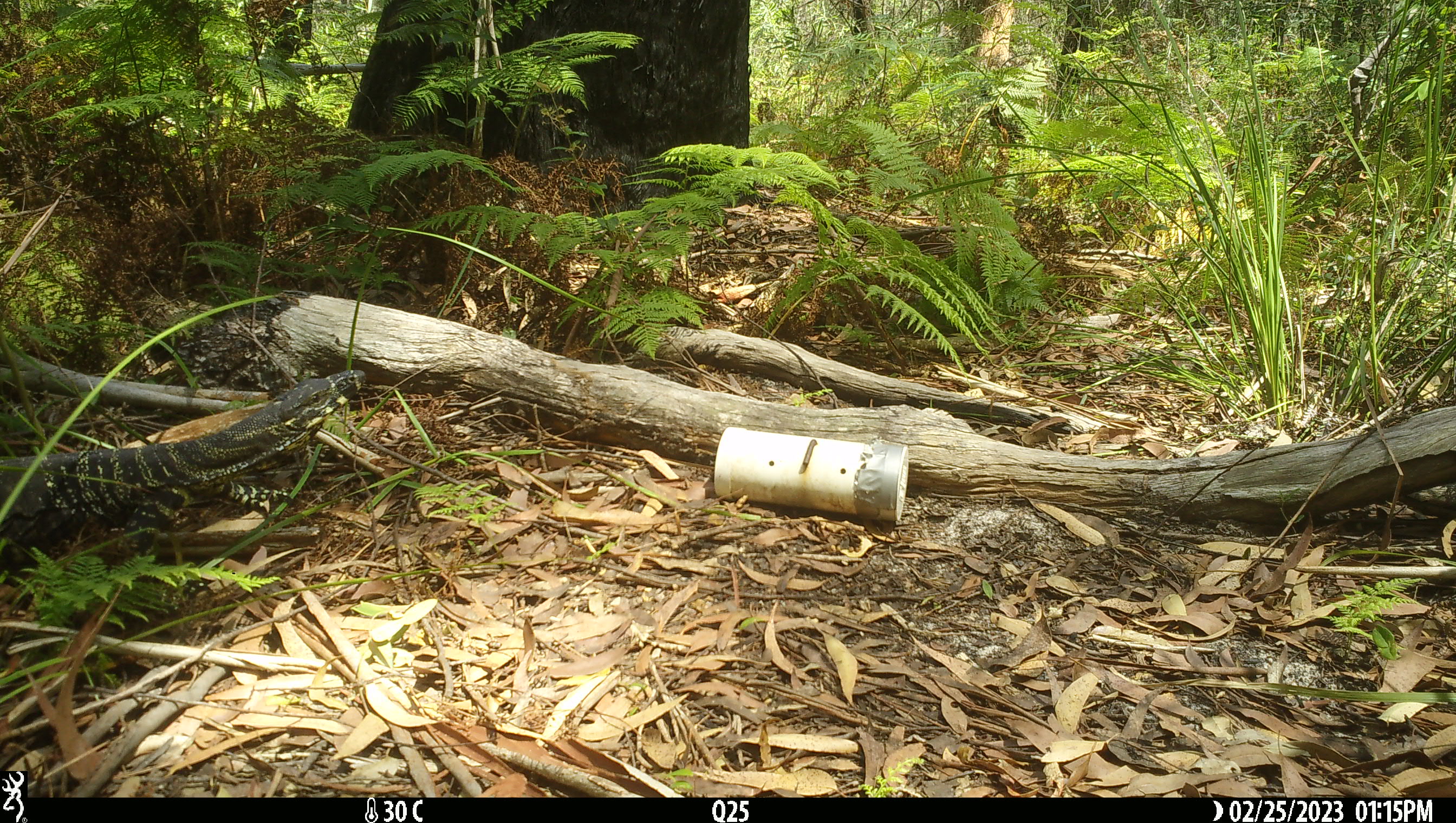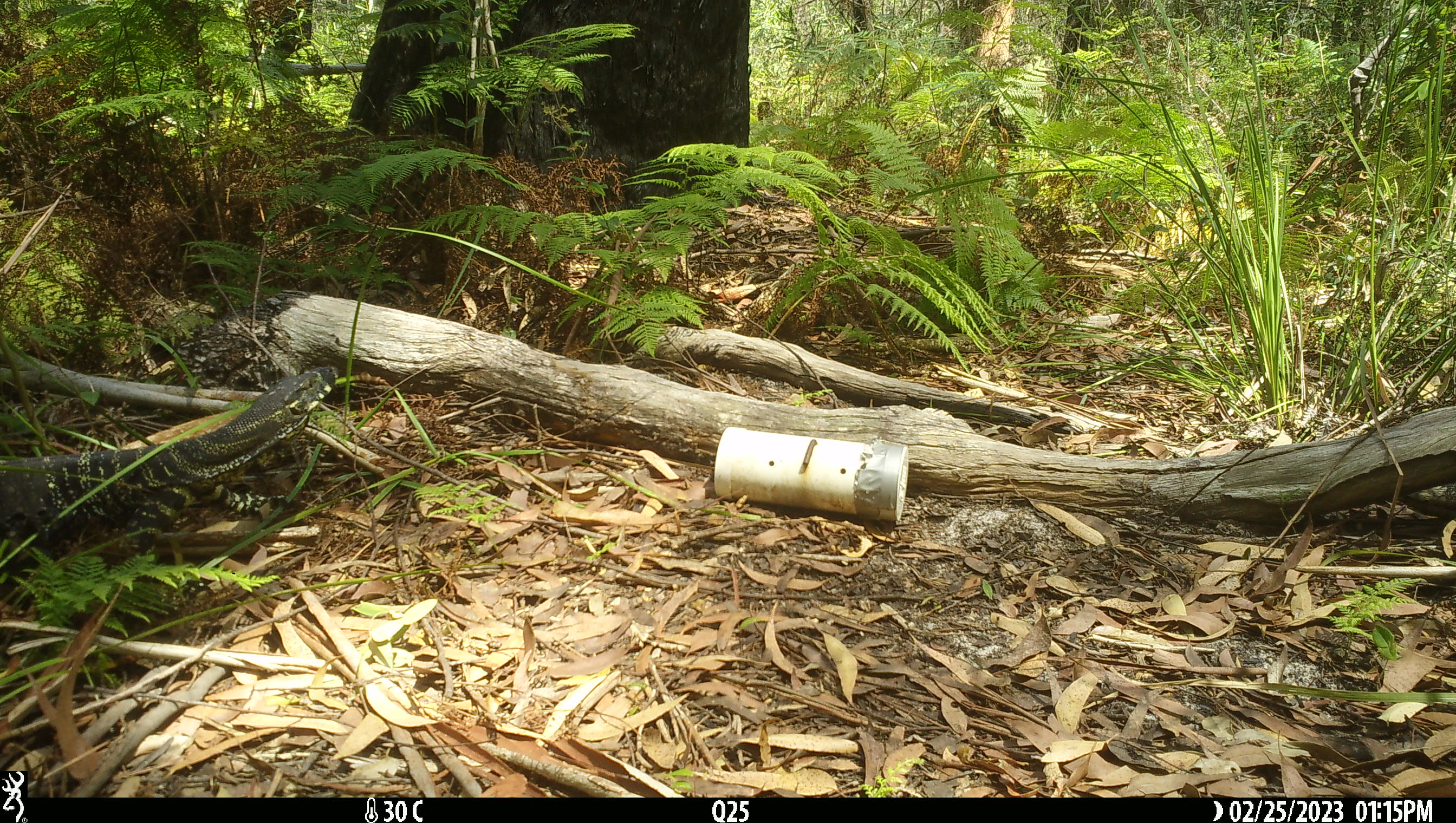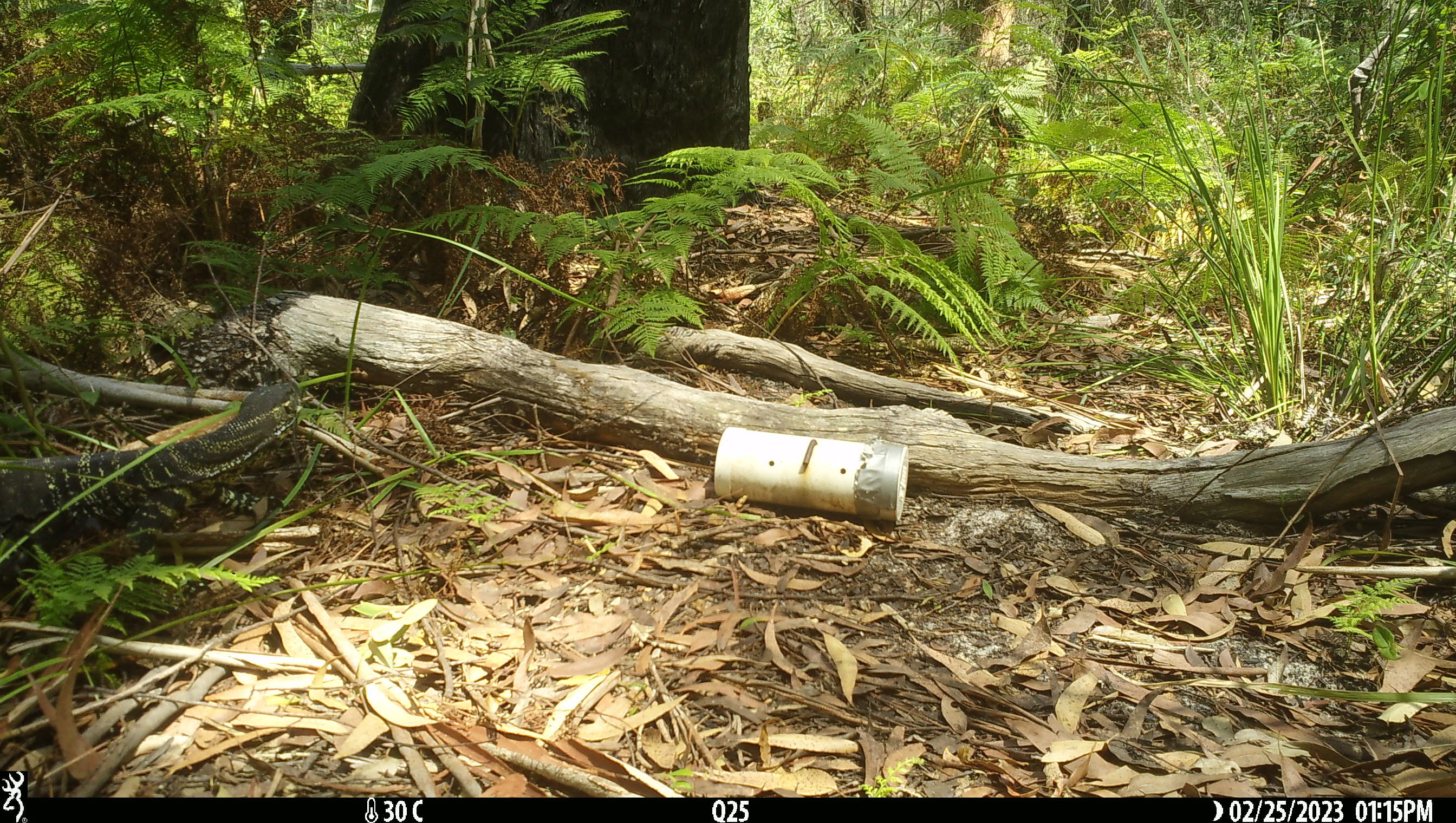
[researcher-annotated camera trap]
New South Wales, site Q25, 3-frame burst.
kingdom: Animalia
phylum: Chordata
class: Reptilia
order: Squamata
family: Varanidae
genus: Varanus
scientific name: Varanus varius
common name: lace monitor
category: goanna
Goanna (lace monitor) (Varanus varius).